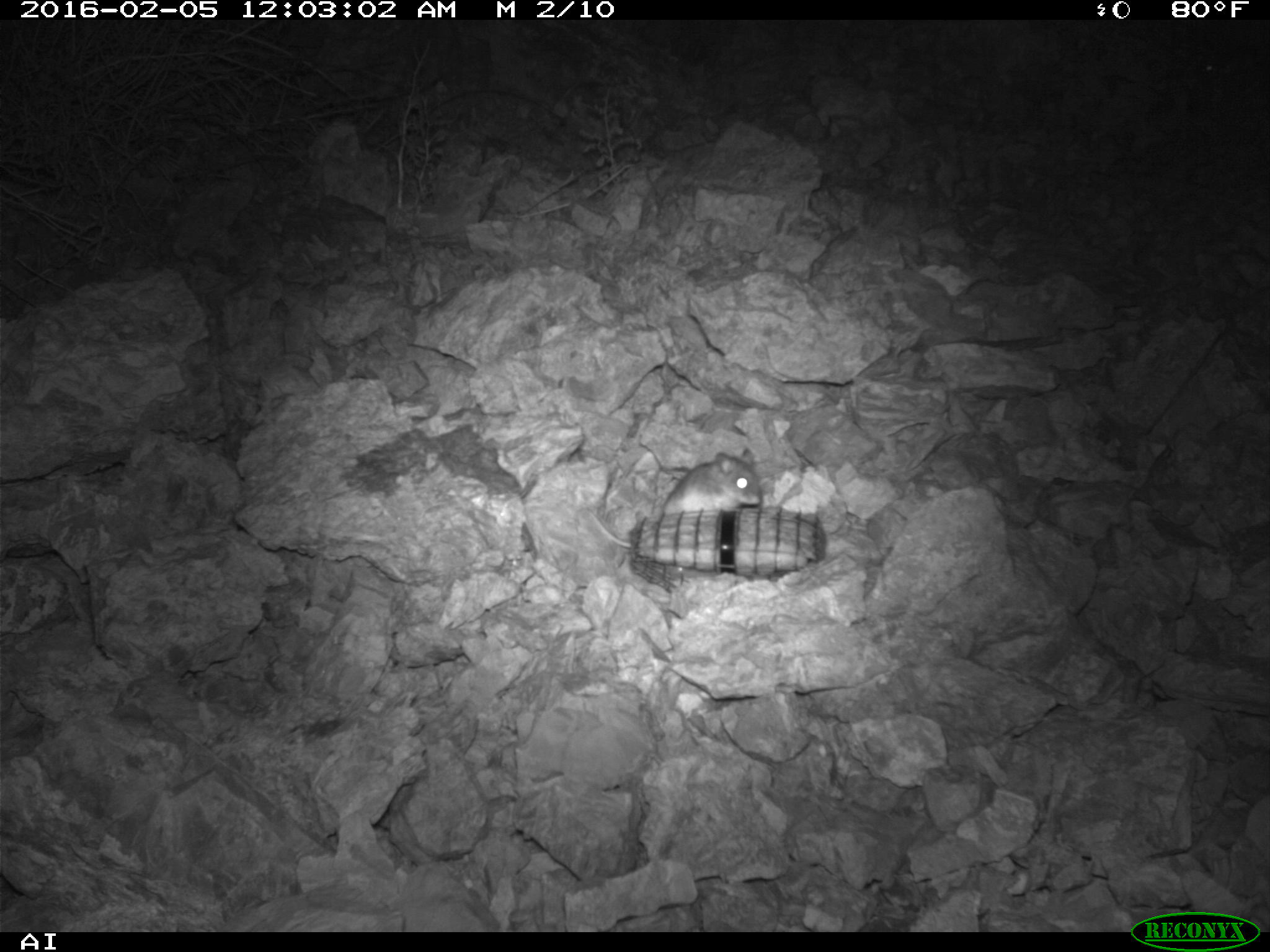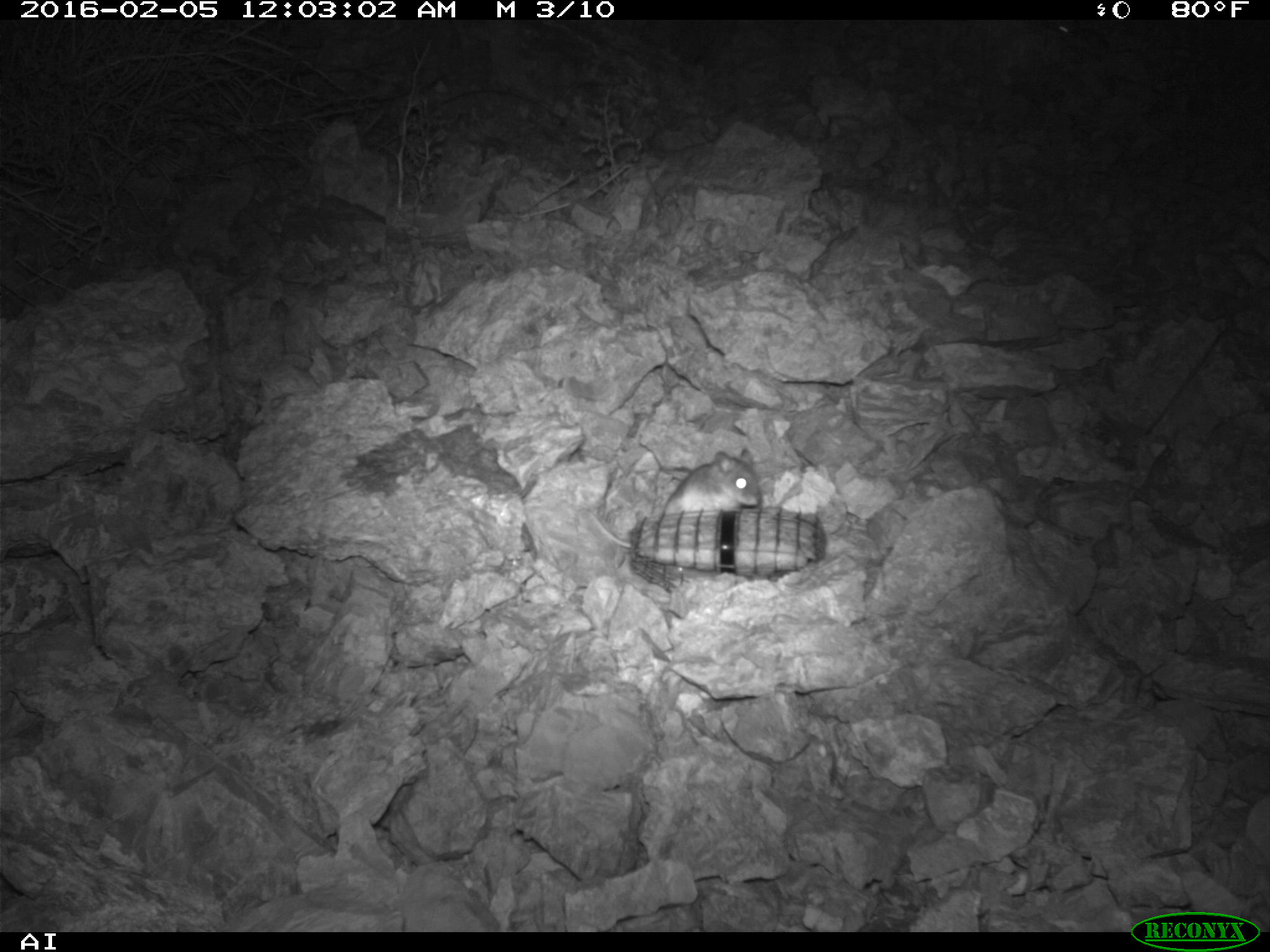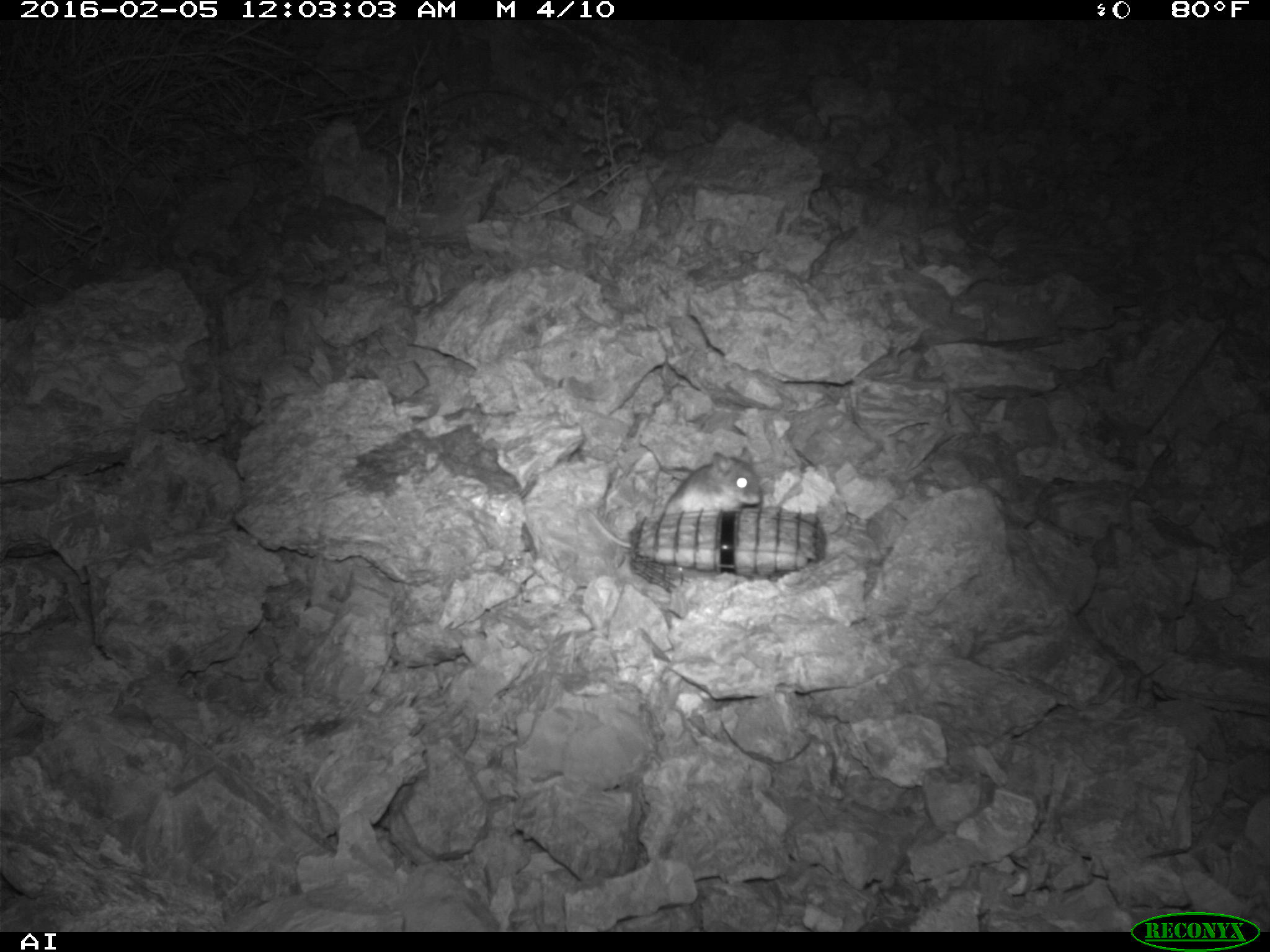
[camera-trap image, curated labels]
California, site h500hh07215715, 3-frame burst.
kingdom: Animalia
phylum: Chordata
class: Mammalia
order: Rodentia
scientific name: Rodentia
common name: rodent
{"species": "rodent (Rodentia)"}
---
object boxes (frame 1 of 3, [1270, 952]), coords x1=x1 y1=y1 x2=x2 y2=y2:
rodent: x1=590 y1=447 x2=760 y2=550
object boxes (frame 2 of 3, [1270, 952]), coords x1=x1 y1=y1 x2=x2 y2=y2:
rodent: x1=587 y1=449 x2=761 y2=549; x1=1053 y1=22 x2=1112 y2=61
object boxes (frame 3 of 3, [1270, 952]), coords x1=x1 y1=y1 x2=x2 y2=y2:
rodent: x1=584 y1=444 x2=761 y2=552